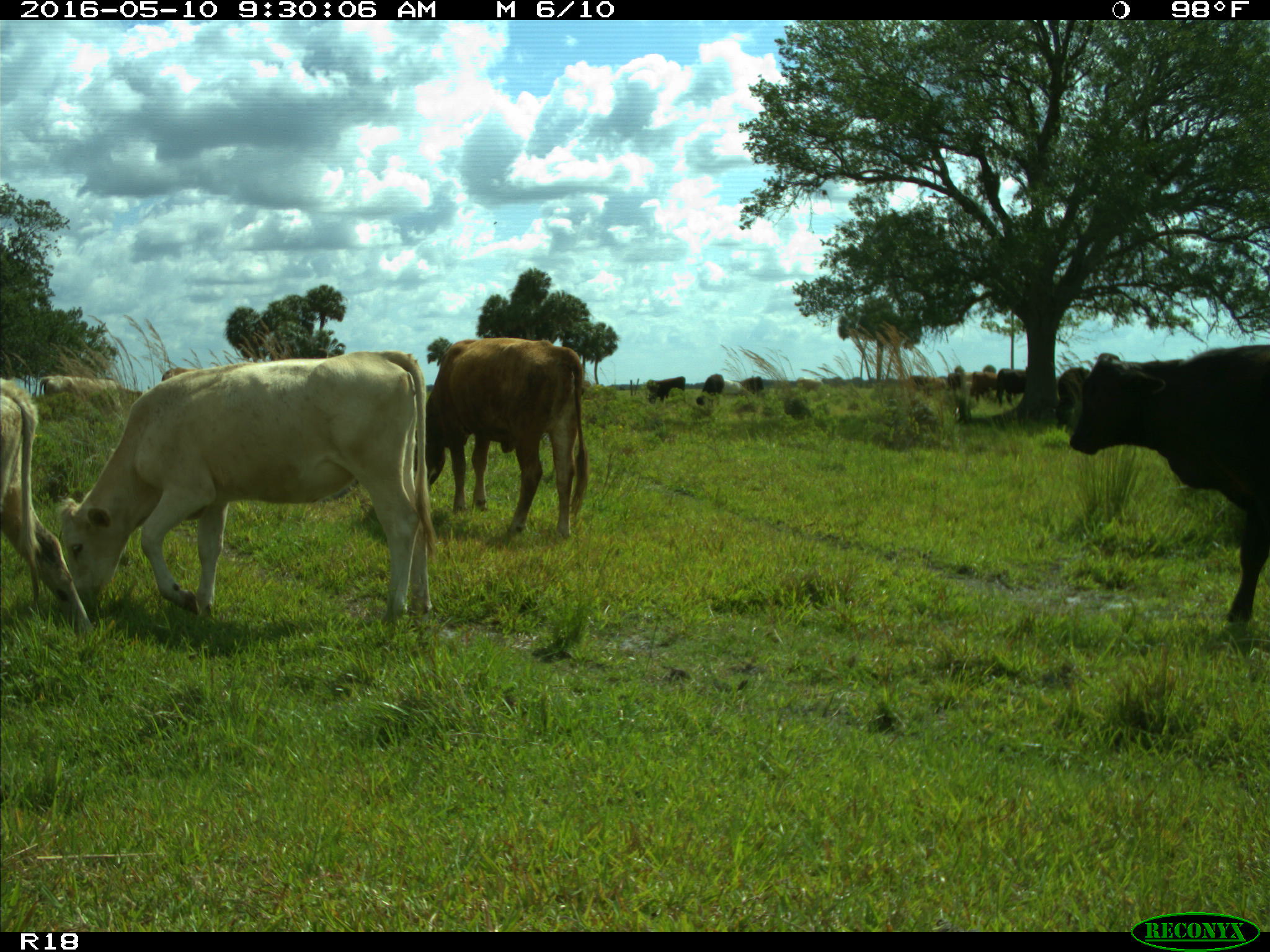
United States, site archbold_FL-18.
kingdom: Animalia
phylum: Chordata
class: Mammalia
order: Artiodactyla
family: Bovidae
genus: Bos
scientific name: Bos taurus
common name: domestic cow